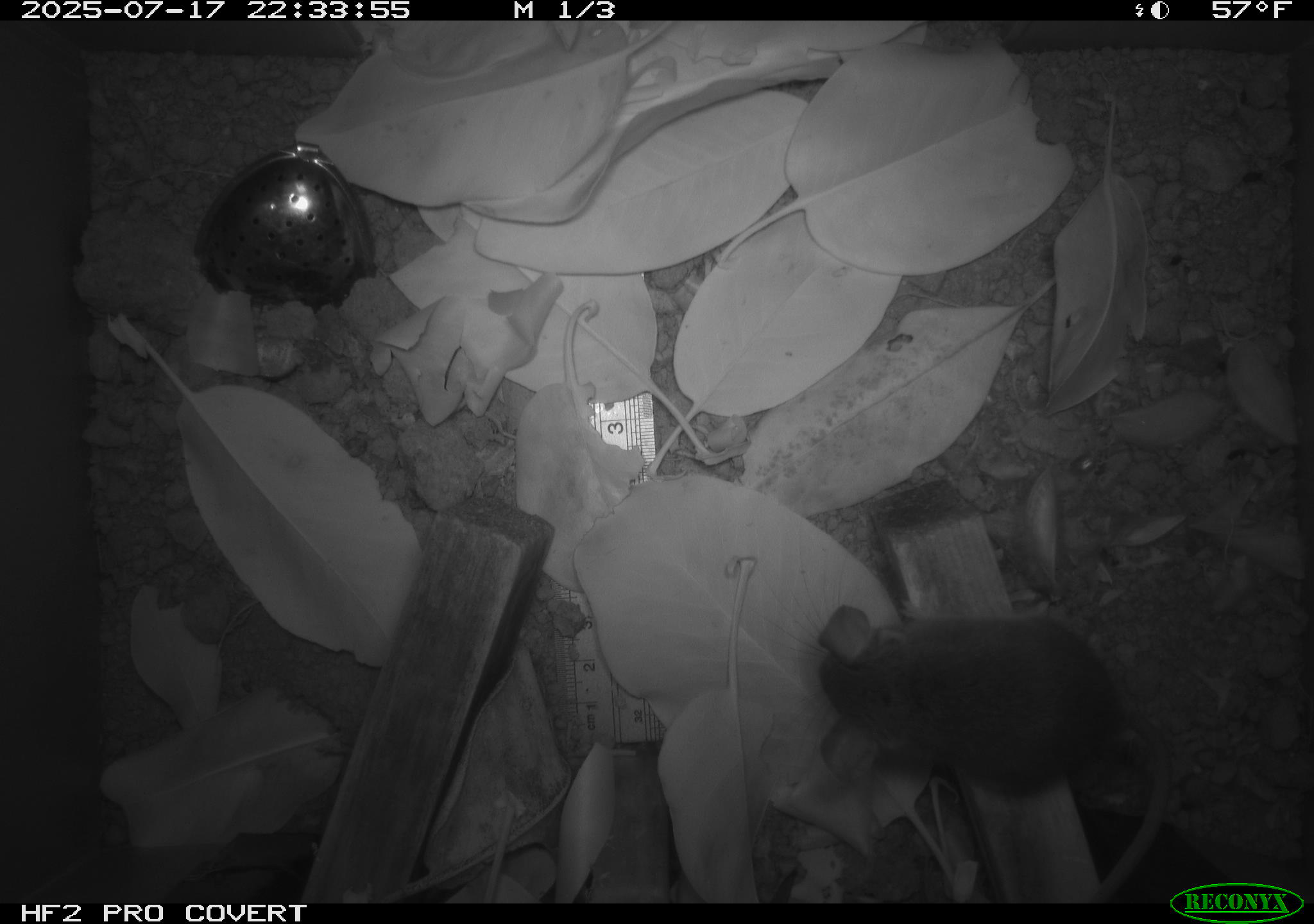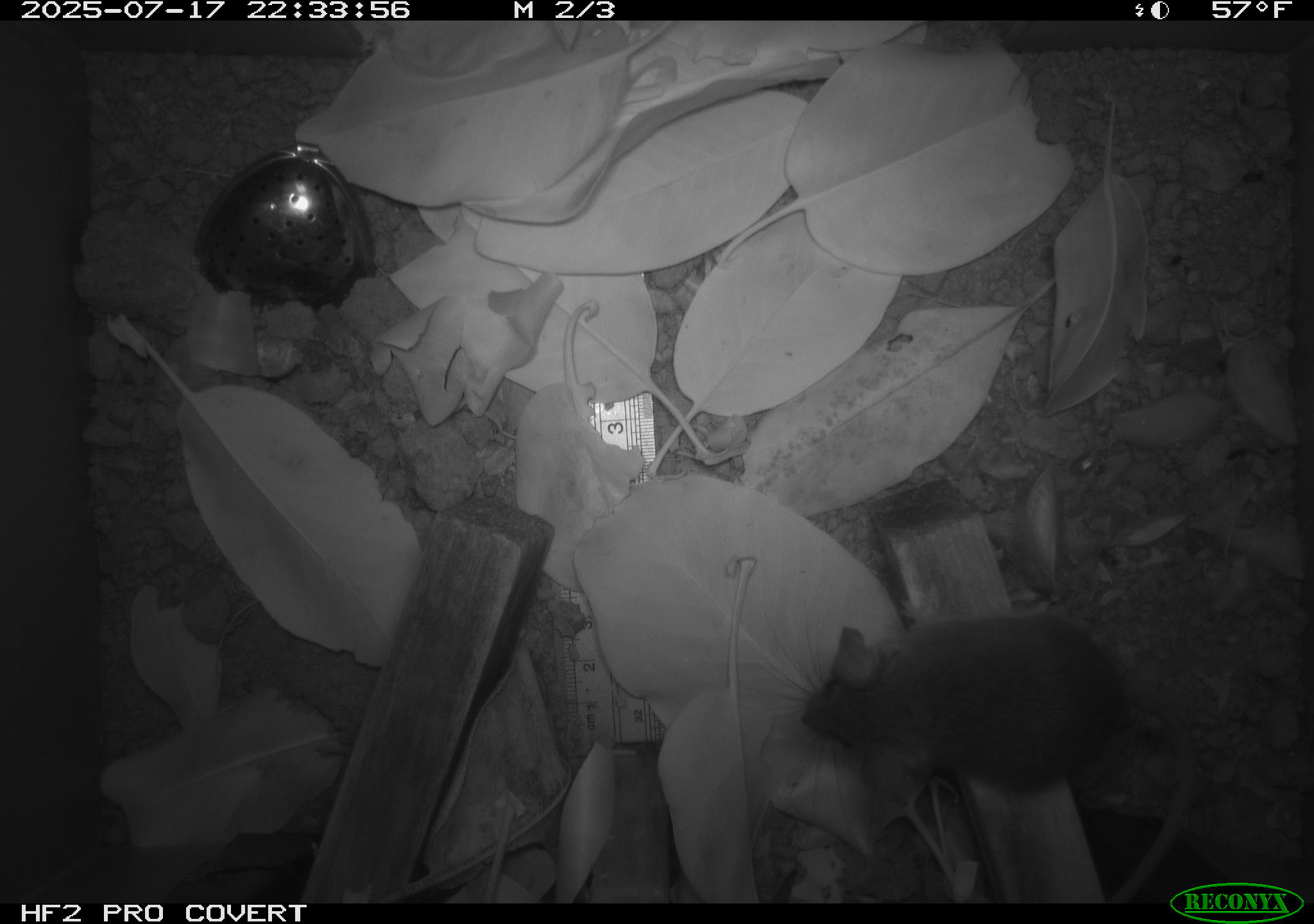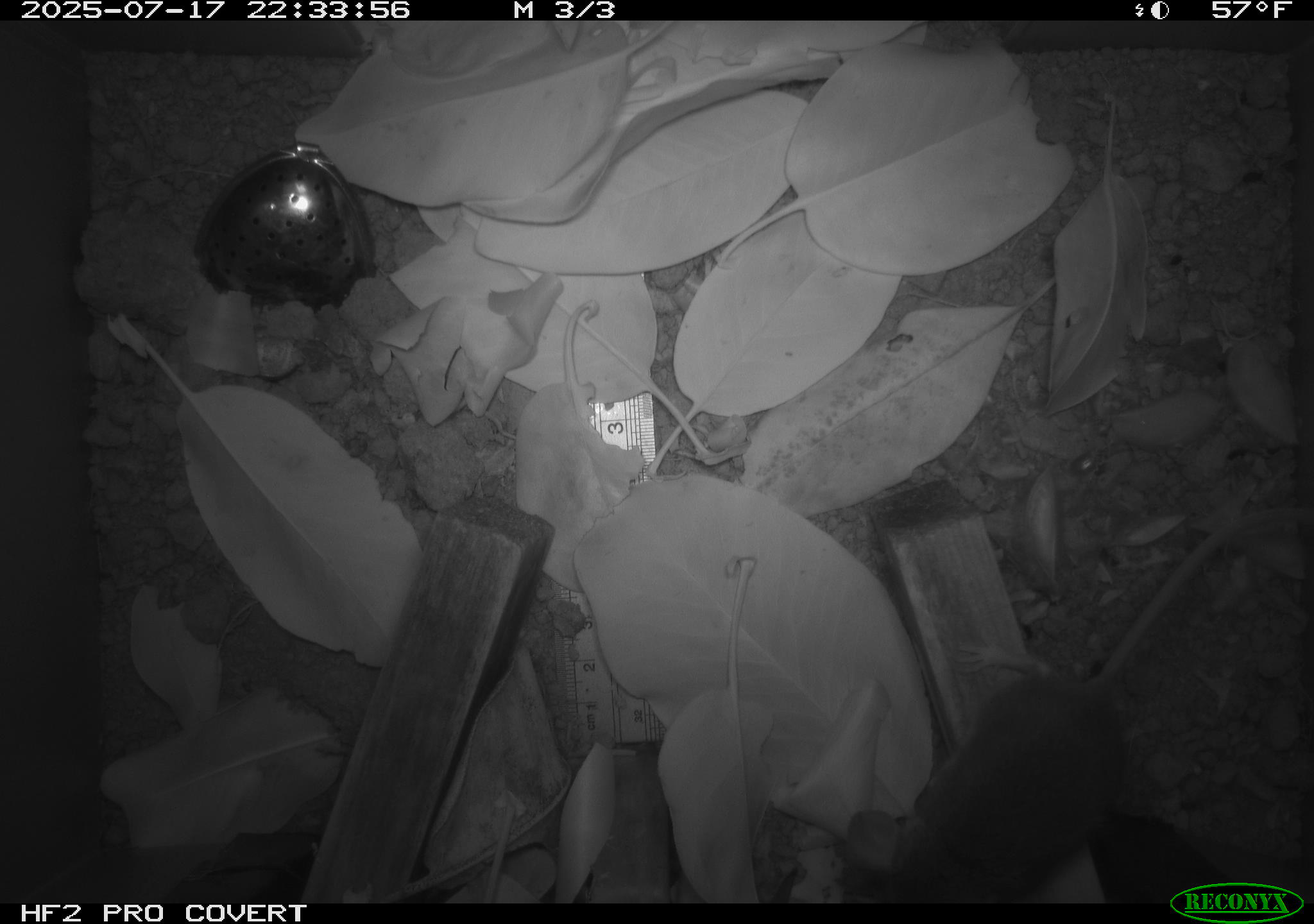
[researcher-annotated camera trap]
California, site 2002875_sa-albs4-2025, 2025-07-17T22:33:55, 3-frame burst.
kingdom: Animalia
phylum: Chordata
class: Mammalia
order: Rodentia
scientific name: Rodentia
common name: mouse species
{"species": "mouse species (Rodentia)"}